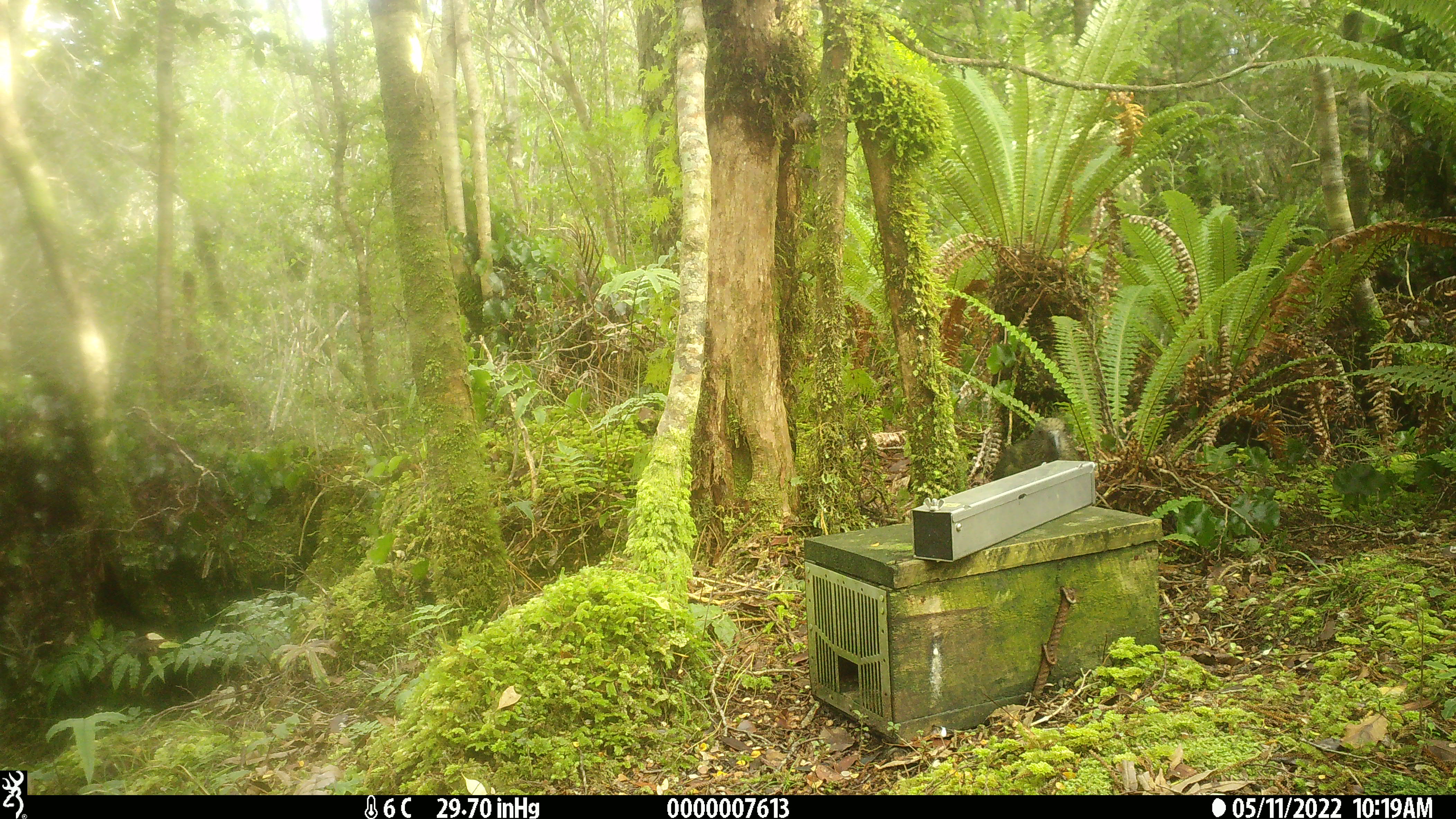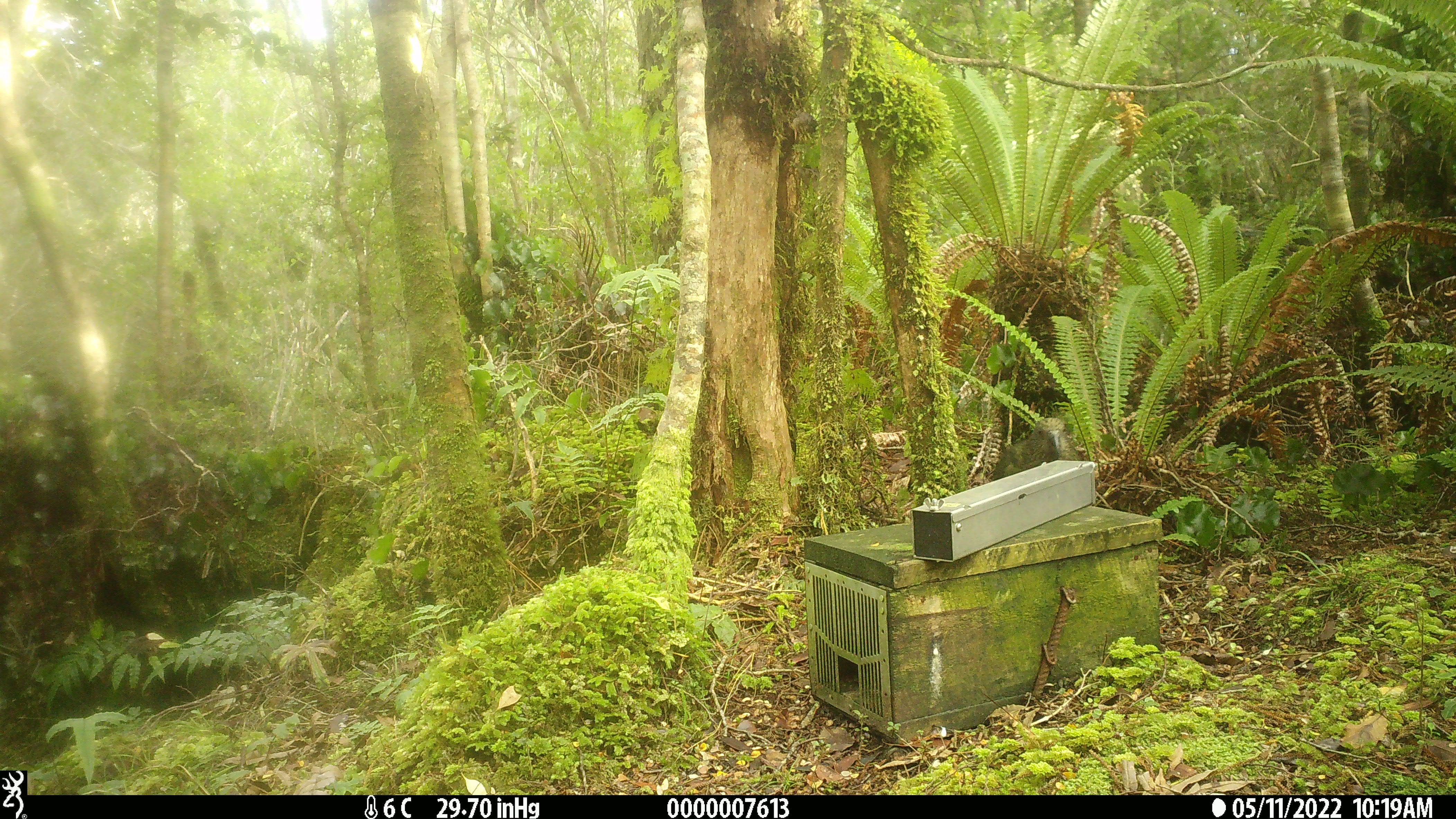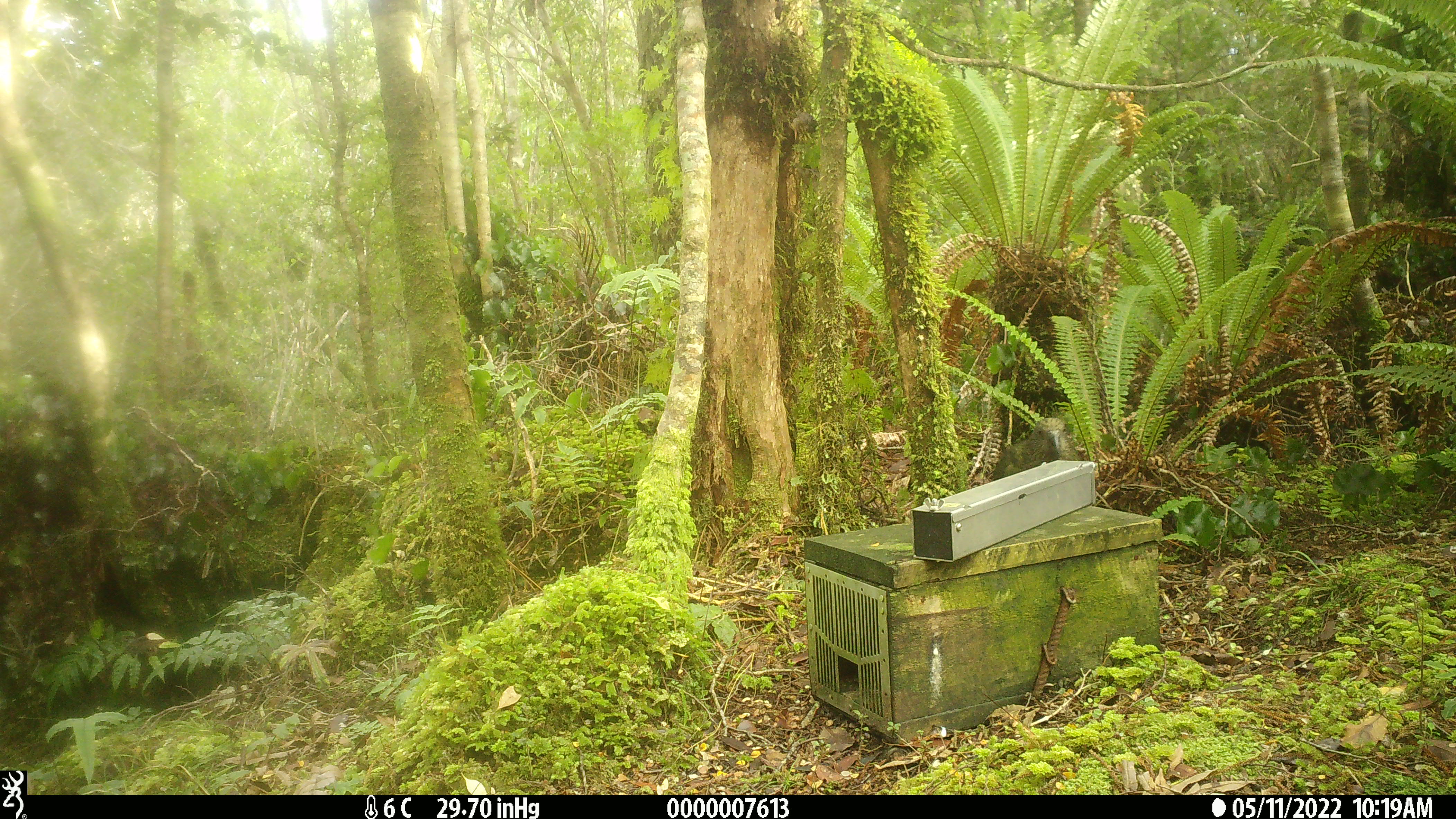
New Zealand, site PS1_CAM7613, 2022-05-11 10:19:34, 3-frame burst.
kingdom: Animalia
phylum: Chordata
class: Aves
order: Psittaciformes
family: Strigopidae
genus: Nestor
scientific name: Nestor notabilis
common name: kea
Kea (Nestor notabilis).